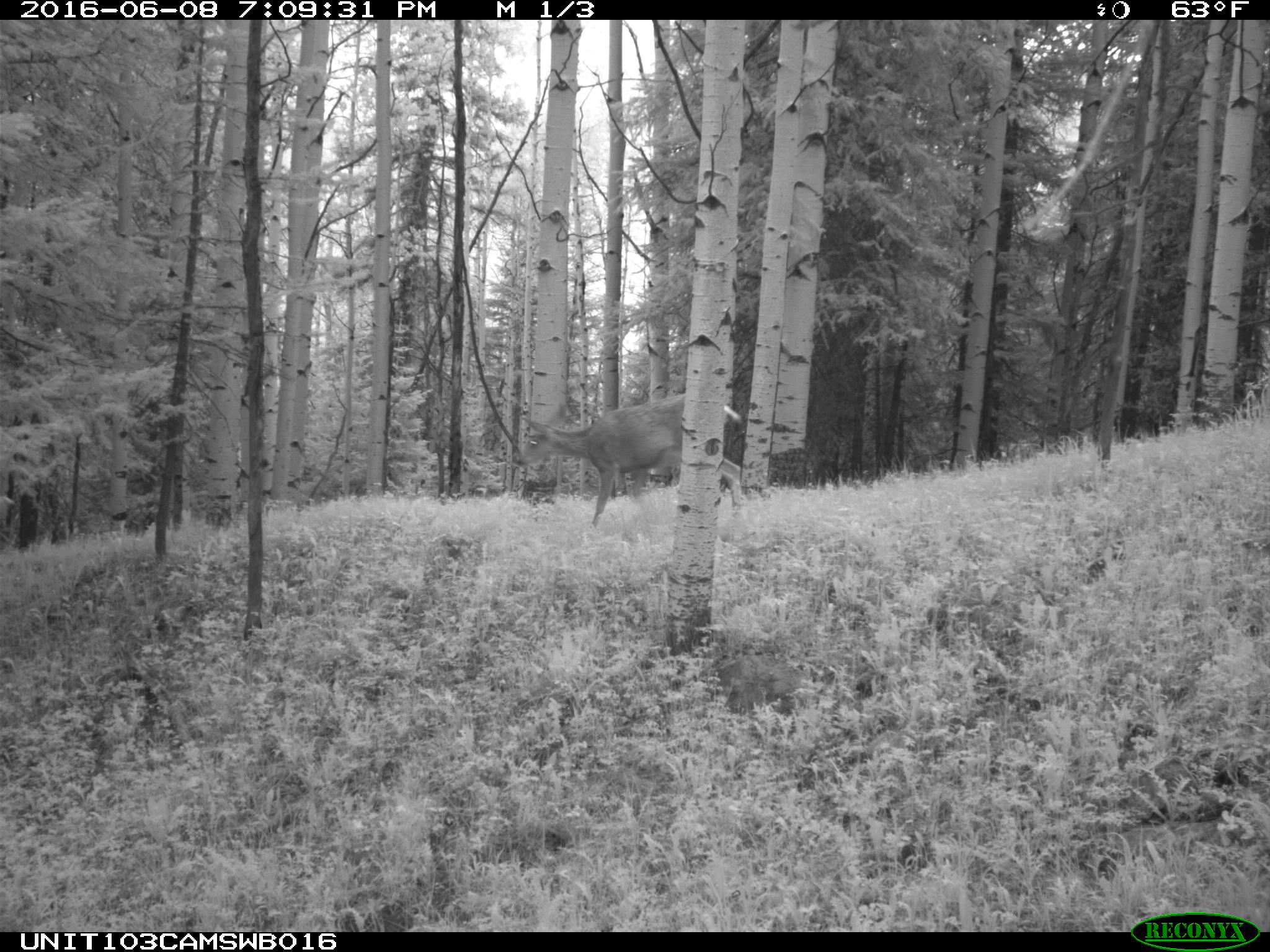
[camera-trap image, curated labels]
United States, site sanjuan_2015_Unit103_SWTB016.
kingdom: Animalia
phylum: Chordata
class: Mammalia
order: Artiodactyla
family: Cervidae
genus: Odocoileus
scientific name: Odocoileus hemionus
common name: mule deer